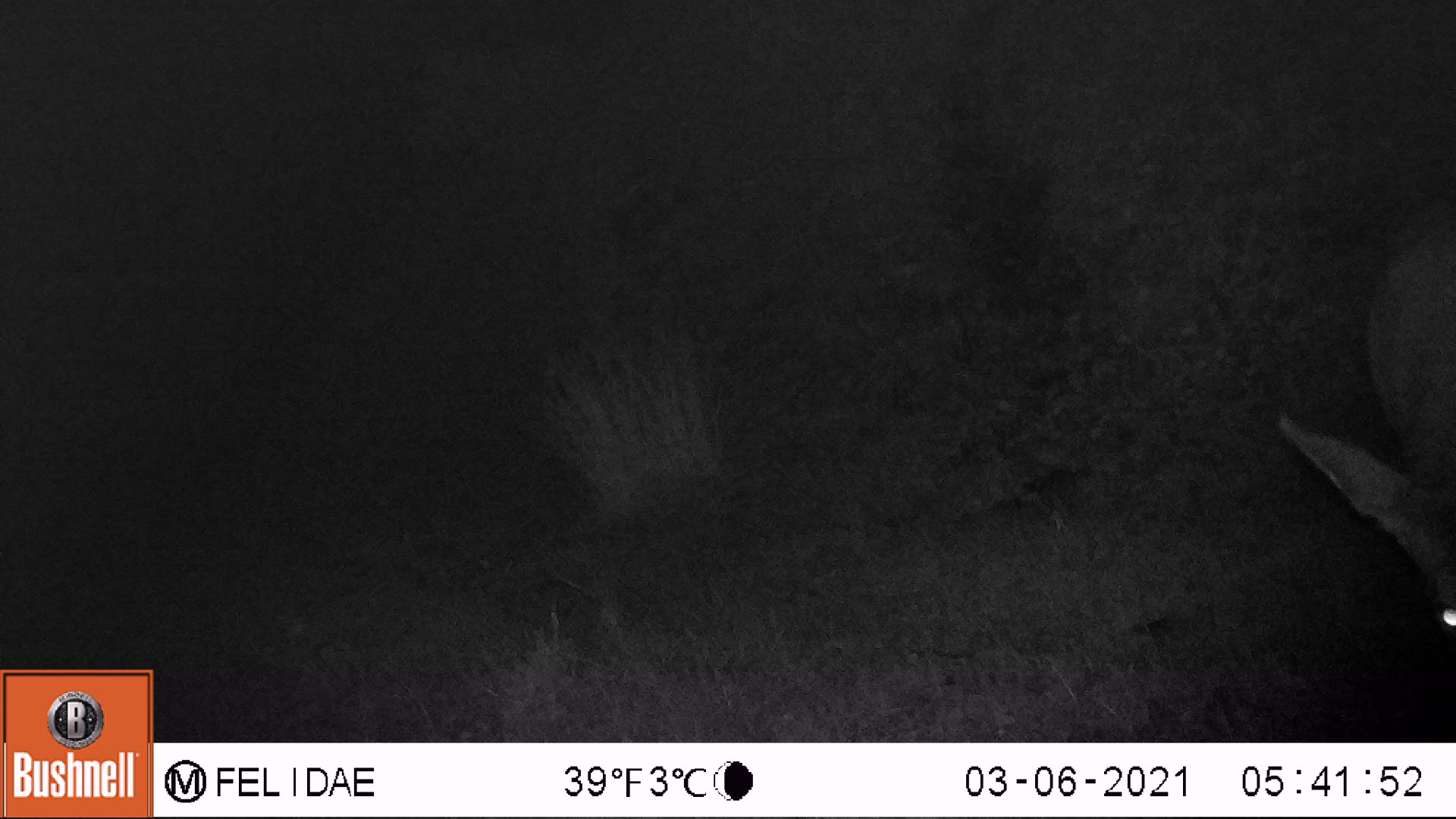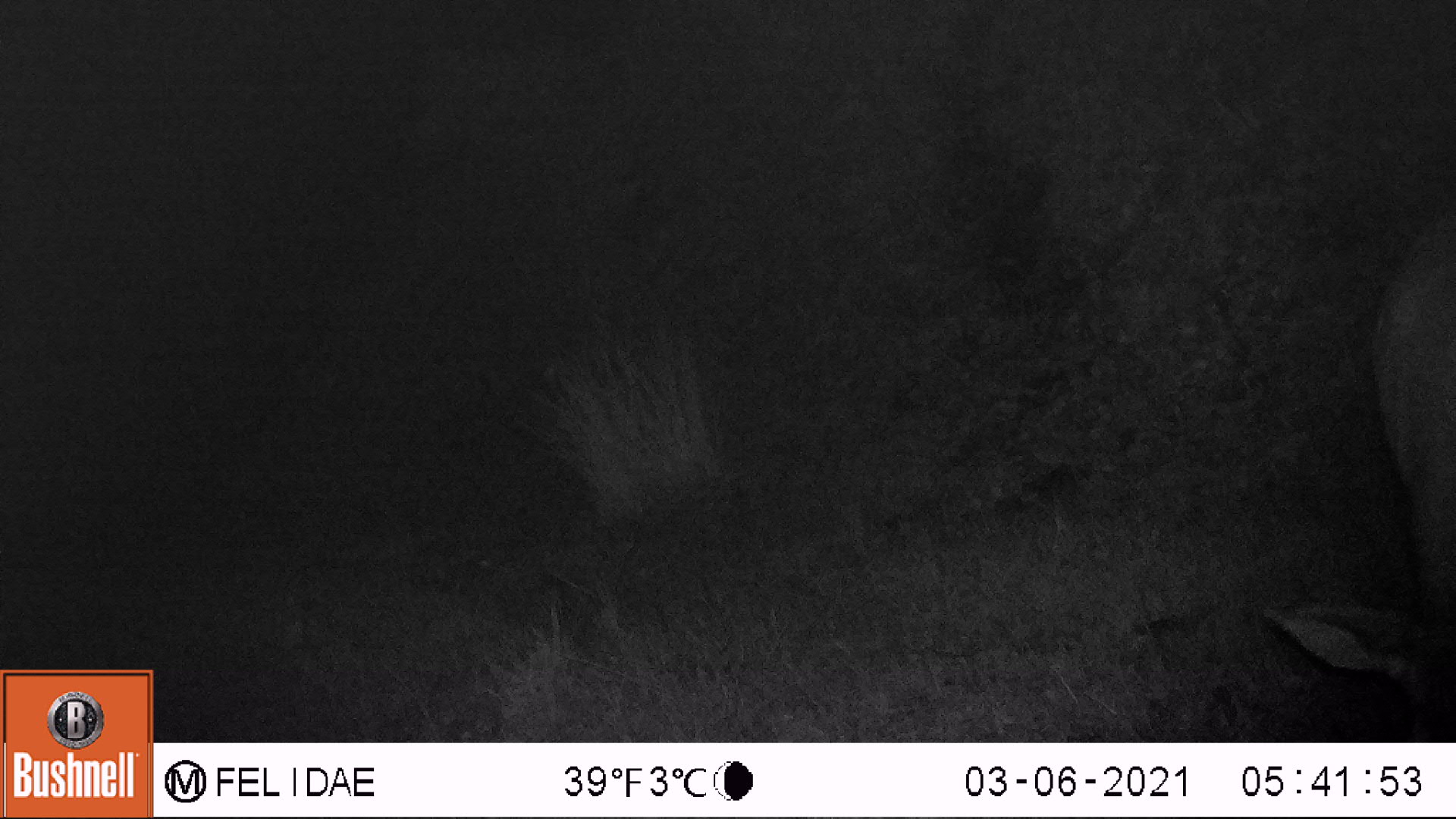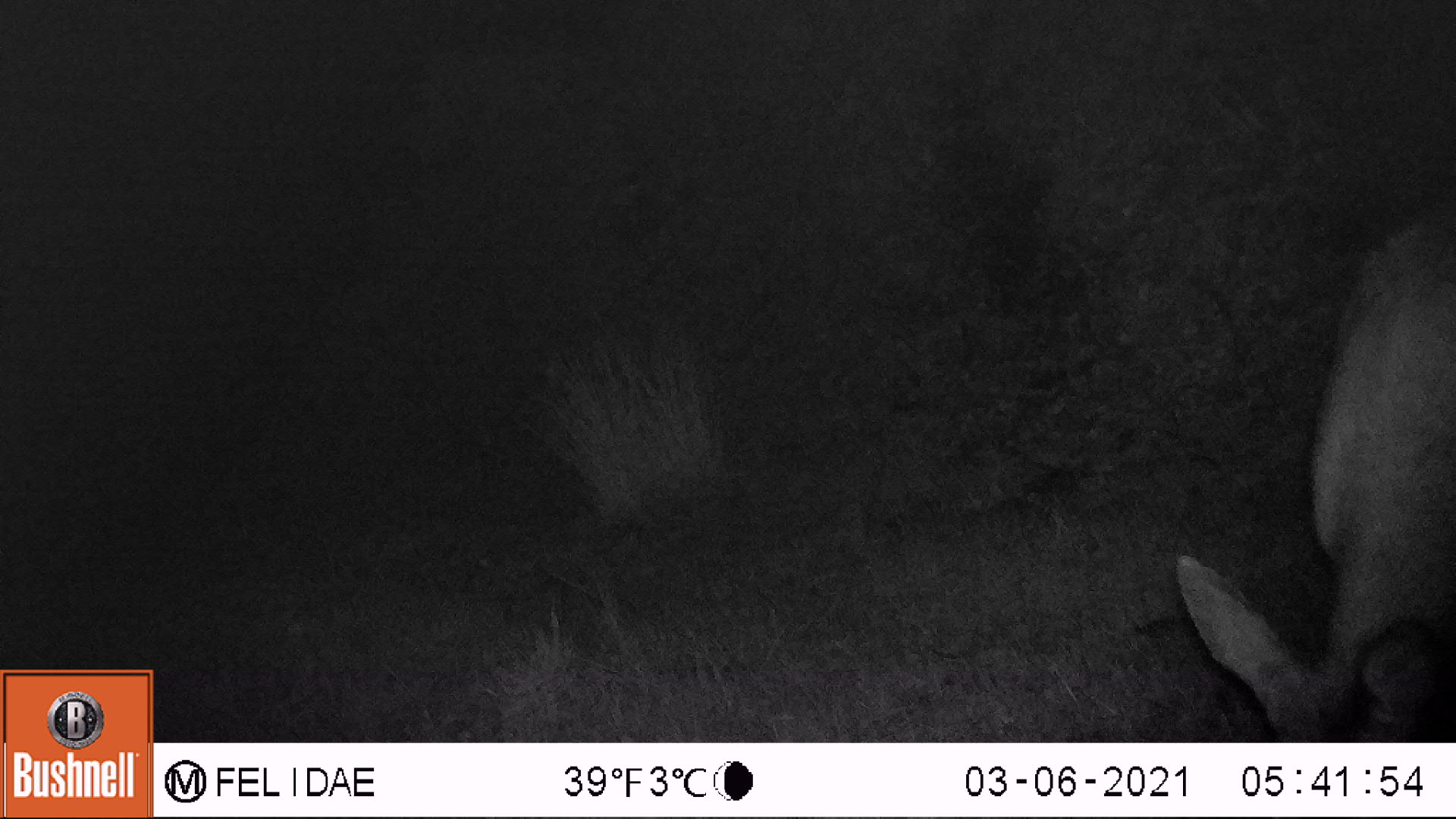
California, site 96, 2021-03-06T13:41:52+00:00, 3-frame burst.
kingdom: Animalia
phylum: Chordata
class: Mammalia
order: Artiodactyla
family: Cervidae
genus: Odocoileus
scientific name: Odocoileus hemionus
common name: mule deer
Mule deer (Odocoileus hemionus).